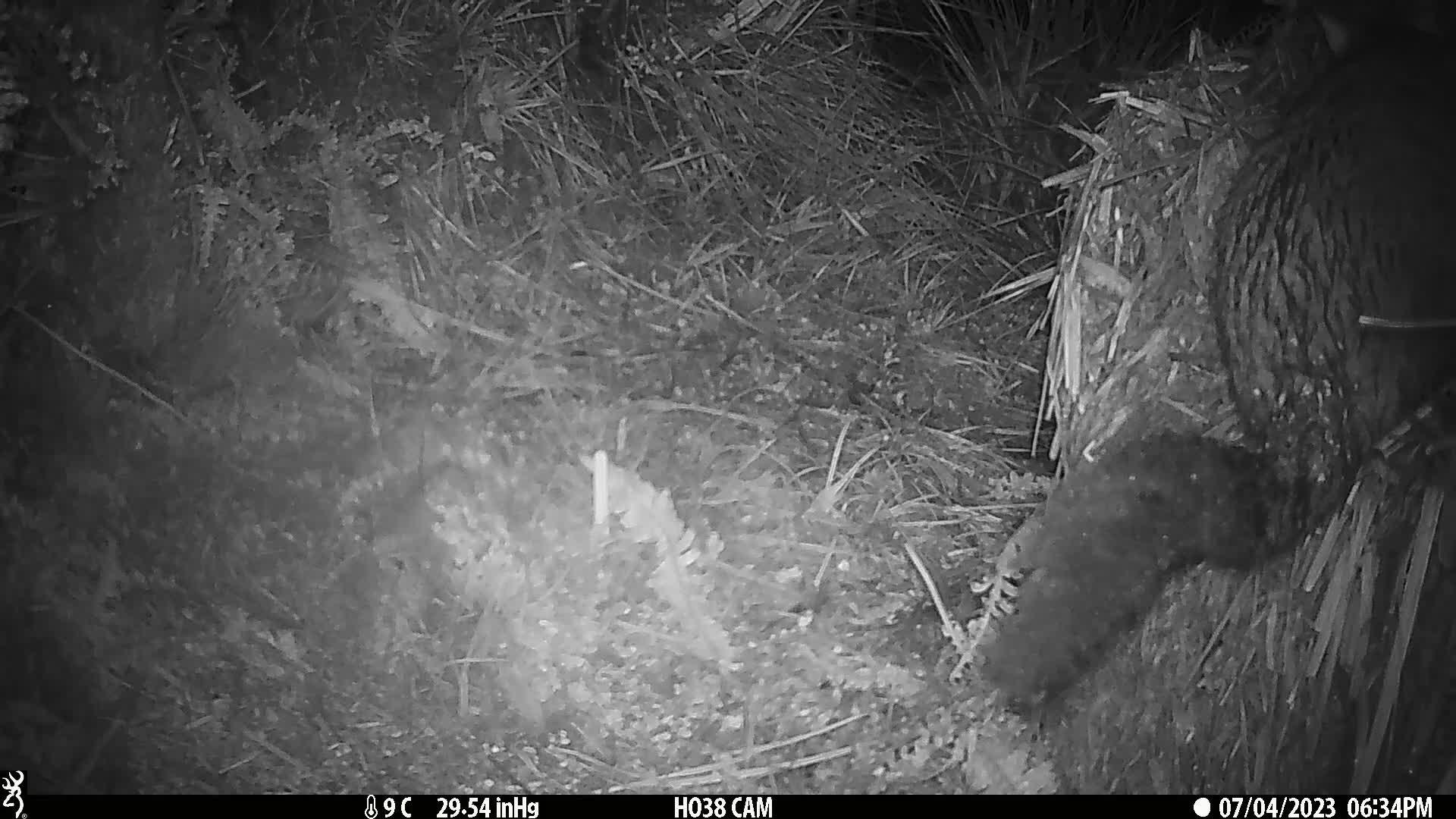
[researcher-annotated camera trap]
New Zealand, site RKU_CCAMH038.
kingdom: Animalia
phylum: Chordata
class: Mammalia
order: Diprotodontia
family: Phalangeridae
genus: Trichosurus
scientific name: Trichosurus vulpecula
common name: common brushtail possum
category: possum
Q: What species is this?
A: Possum (common brushtail possum) (Trichosurus vulpecula).